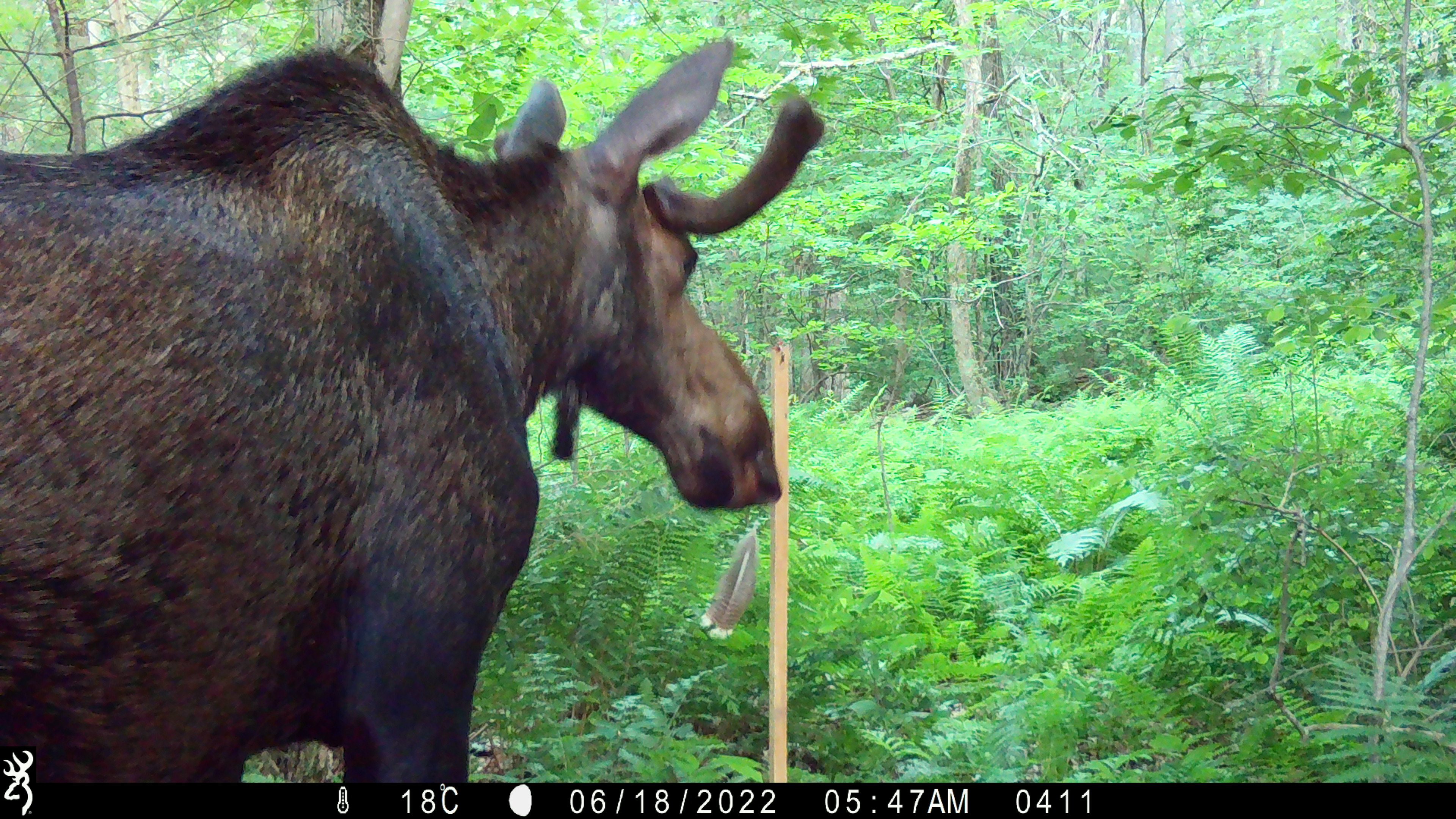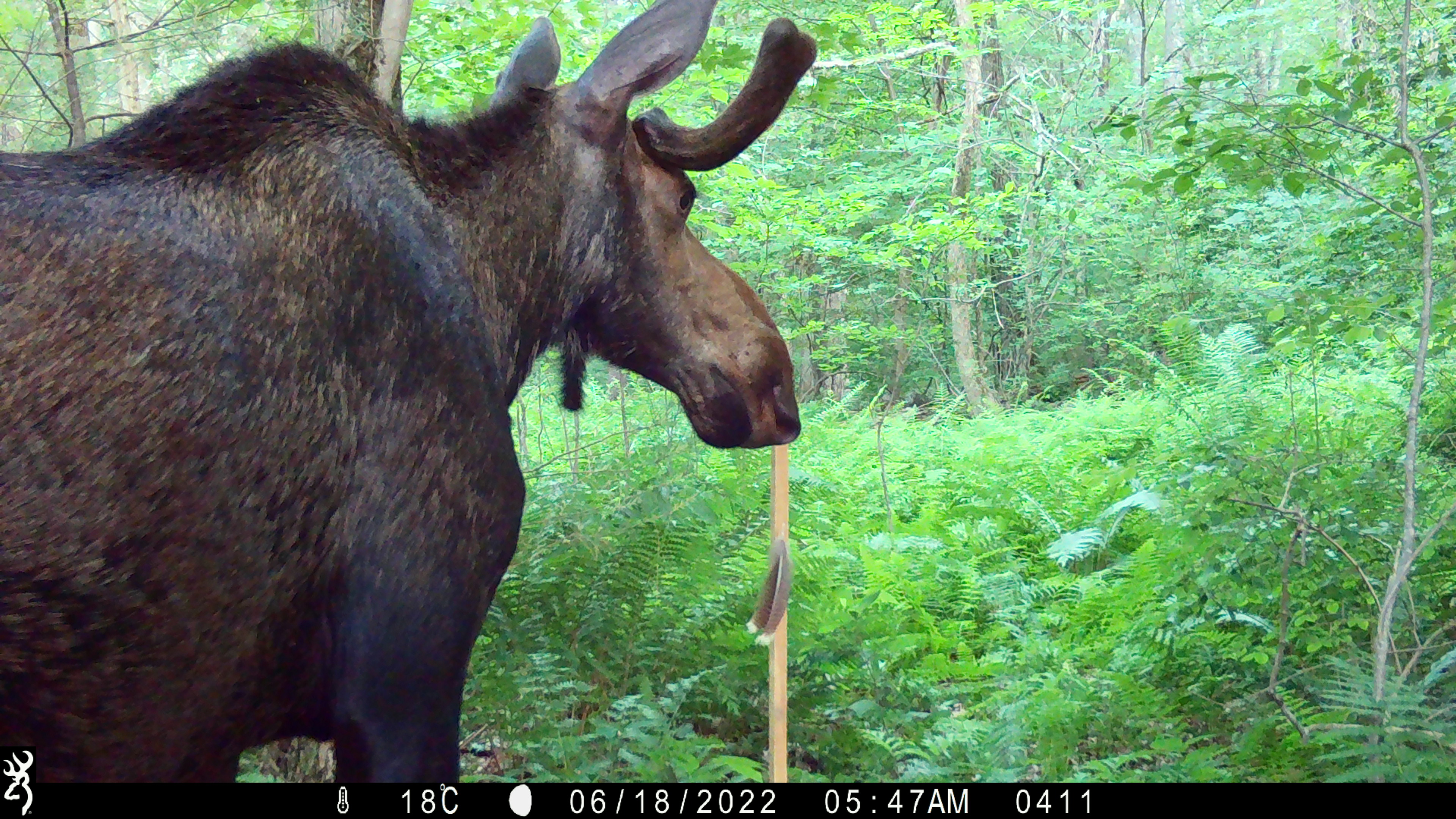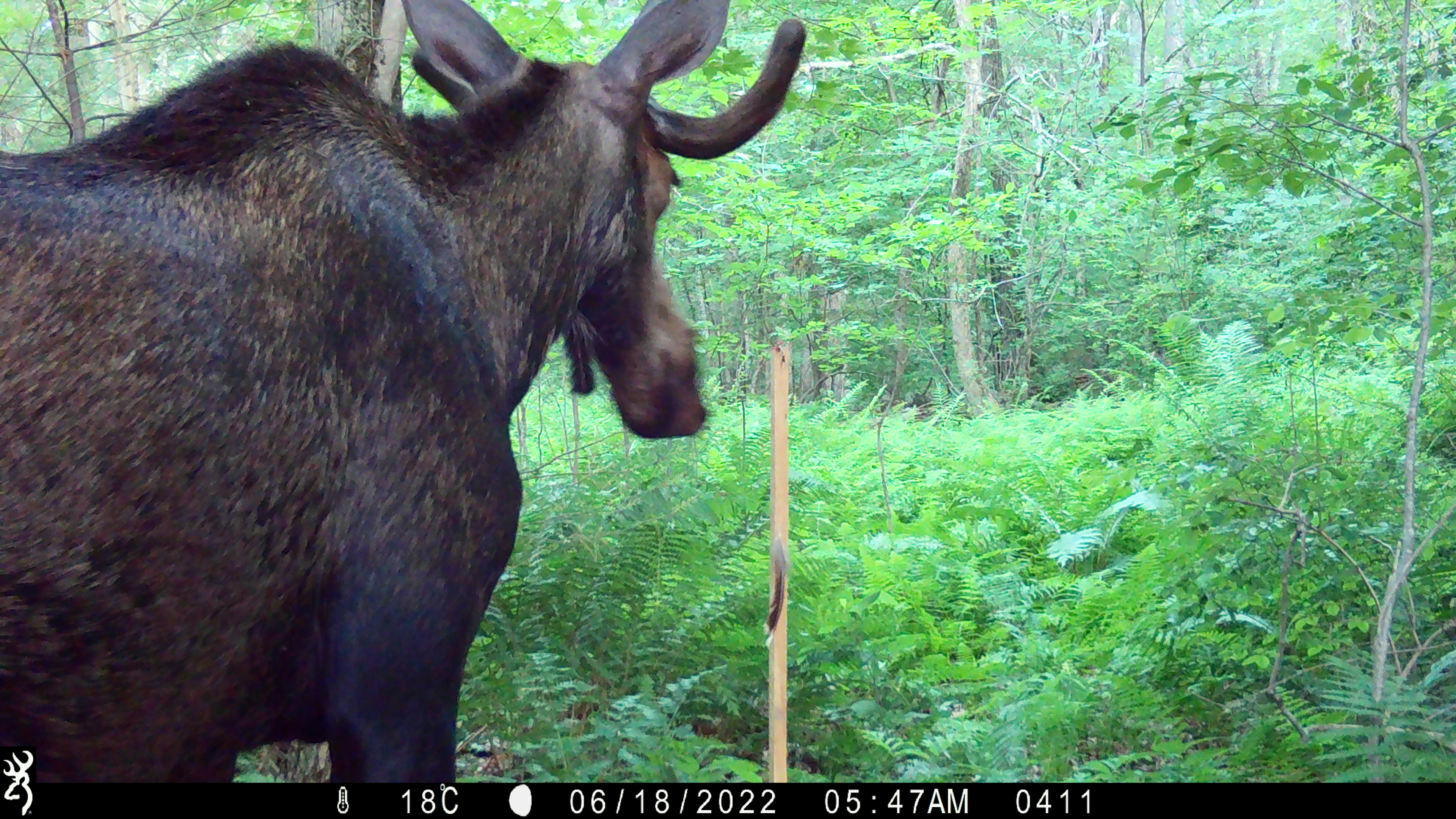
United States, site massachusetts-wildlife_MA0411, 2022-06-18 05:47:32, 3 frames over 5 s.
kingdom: Animalia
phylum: Chordata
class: Mammalia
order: Artiodactyla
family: Cervidae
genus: Alces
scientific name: Alces alces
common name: moose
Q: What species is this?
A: Moose (Alces alces).